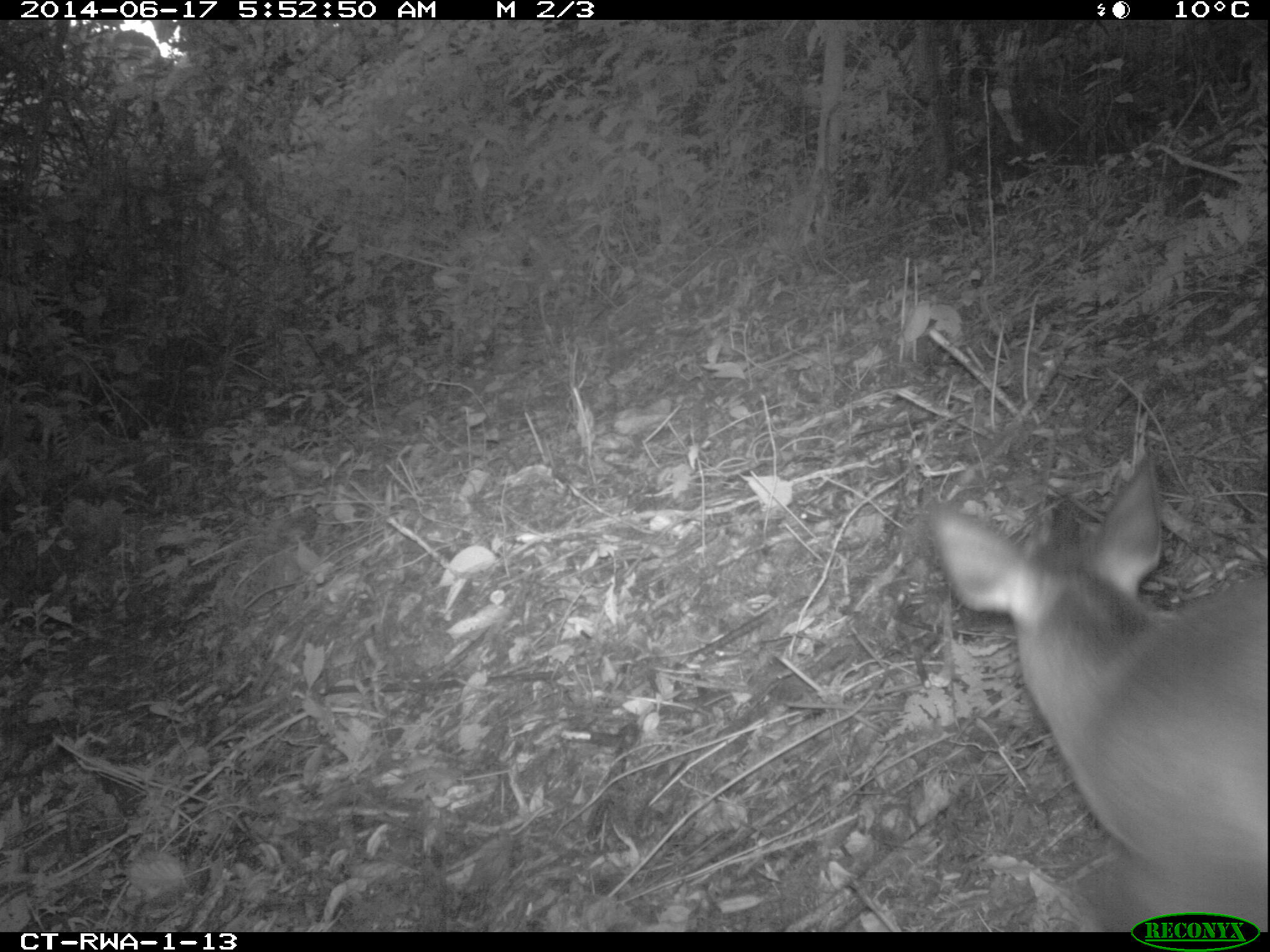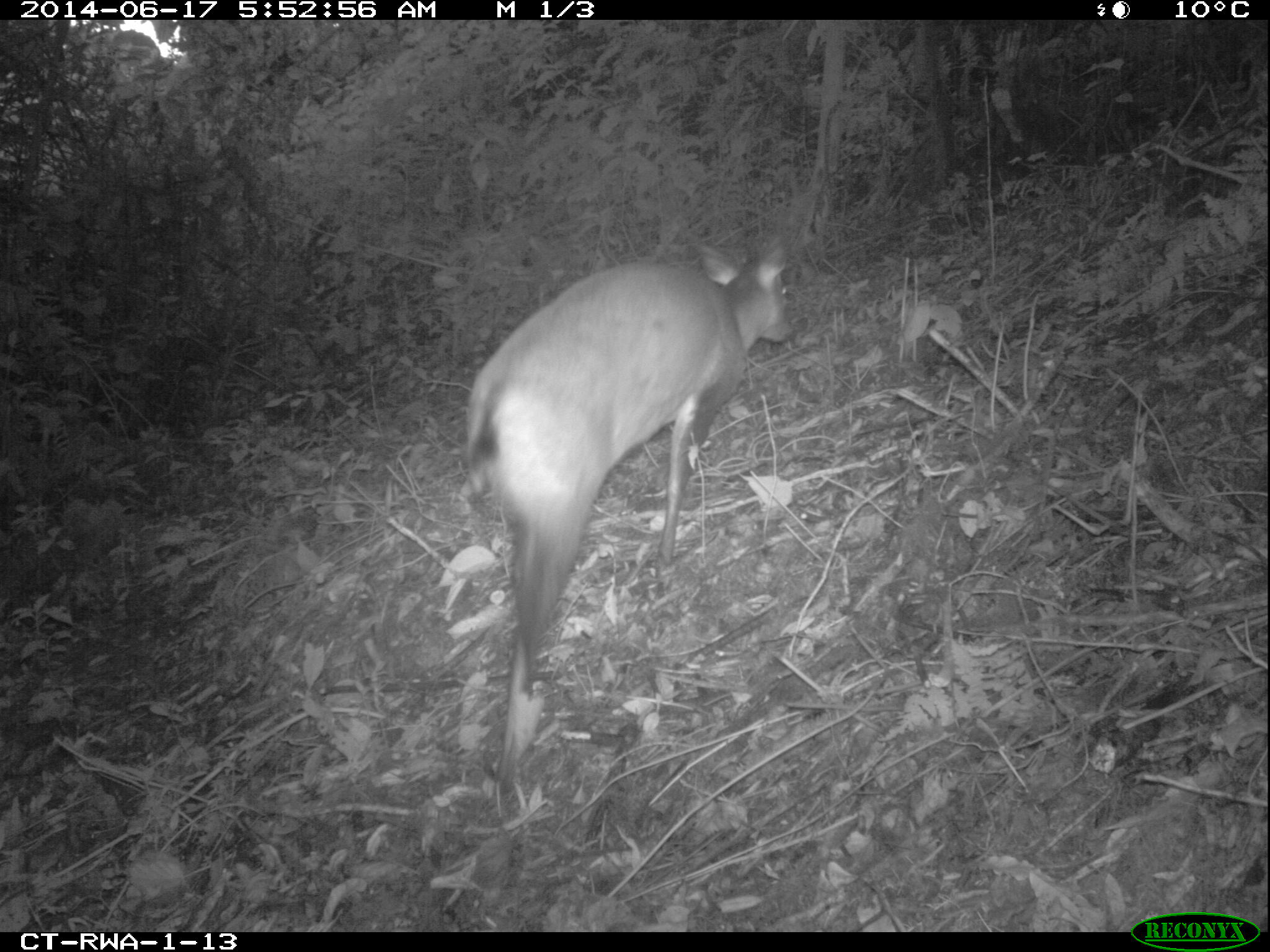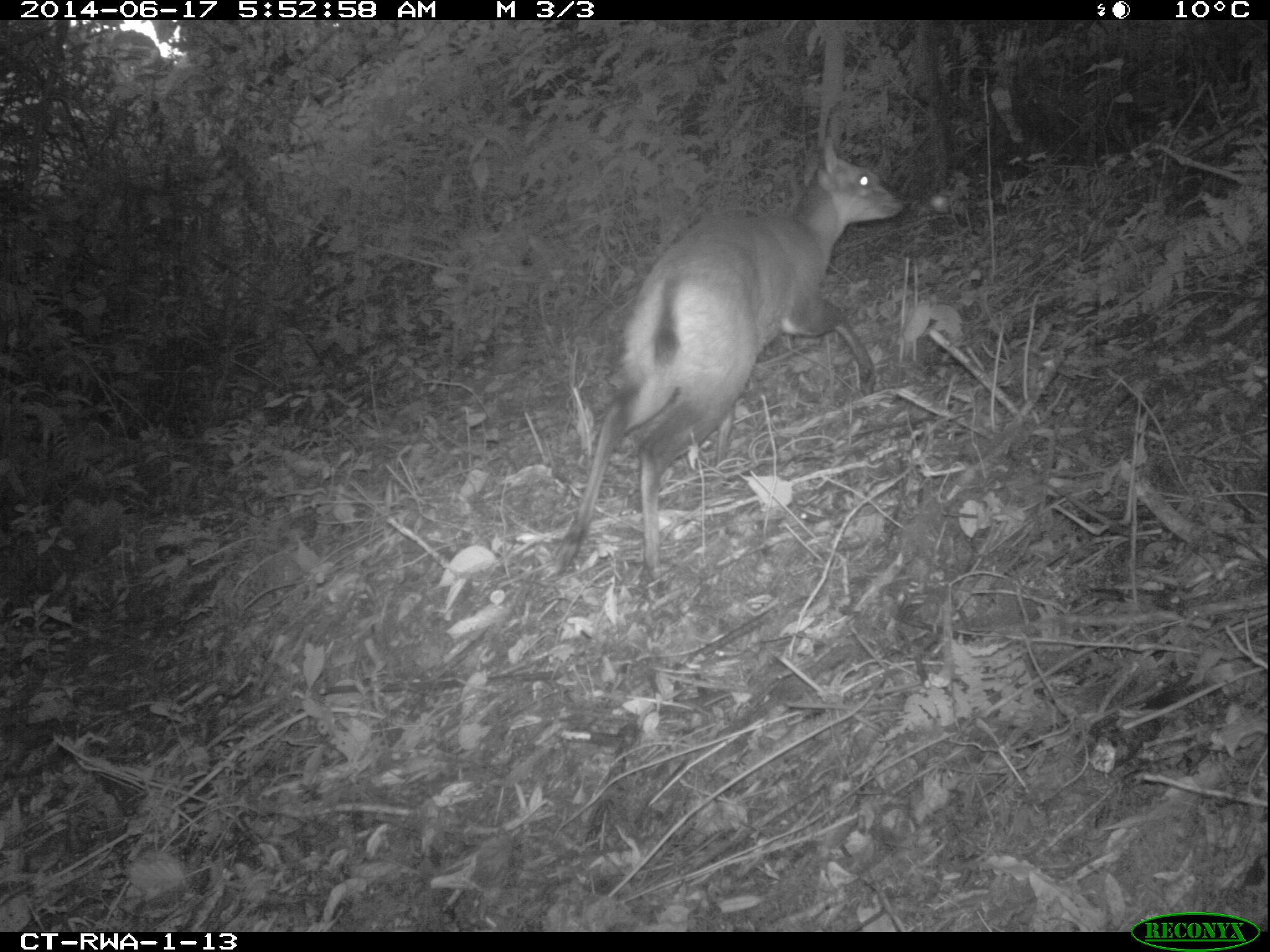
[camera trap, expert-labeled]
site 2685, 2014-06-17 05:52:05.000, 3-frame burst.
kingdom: Animalia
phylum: Chordata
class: Mammalia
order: Artiodactyla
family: Bovidae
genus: Cephalophus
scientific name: Cephalophus nigrifrons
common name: black-fronted duiker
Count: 1.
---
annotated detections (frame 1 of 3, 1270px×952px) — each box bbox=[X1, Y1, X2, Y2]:
cephalophus nigrifrons: bbox=[928, 453, 1267, 929]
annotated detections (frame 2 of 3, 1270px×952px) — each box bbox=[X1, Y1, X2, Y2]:
cephalophus nigrifrons: bbox=[462, 230, 796, 813]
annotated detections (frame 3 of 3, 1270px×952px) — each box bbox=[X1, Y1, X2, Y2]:
cephalophus nigrifrons: bbox=[552, 134, 901, 583]